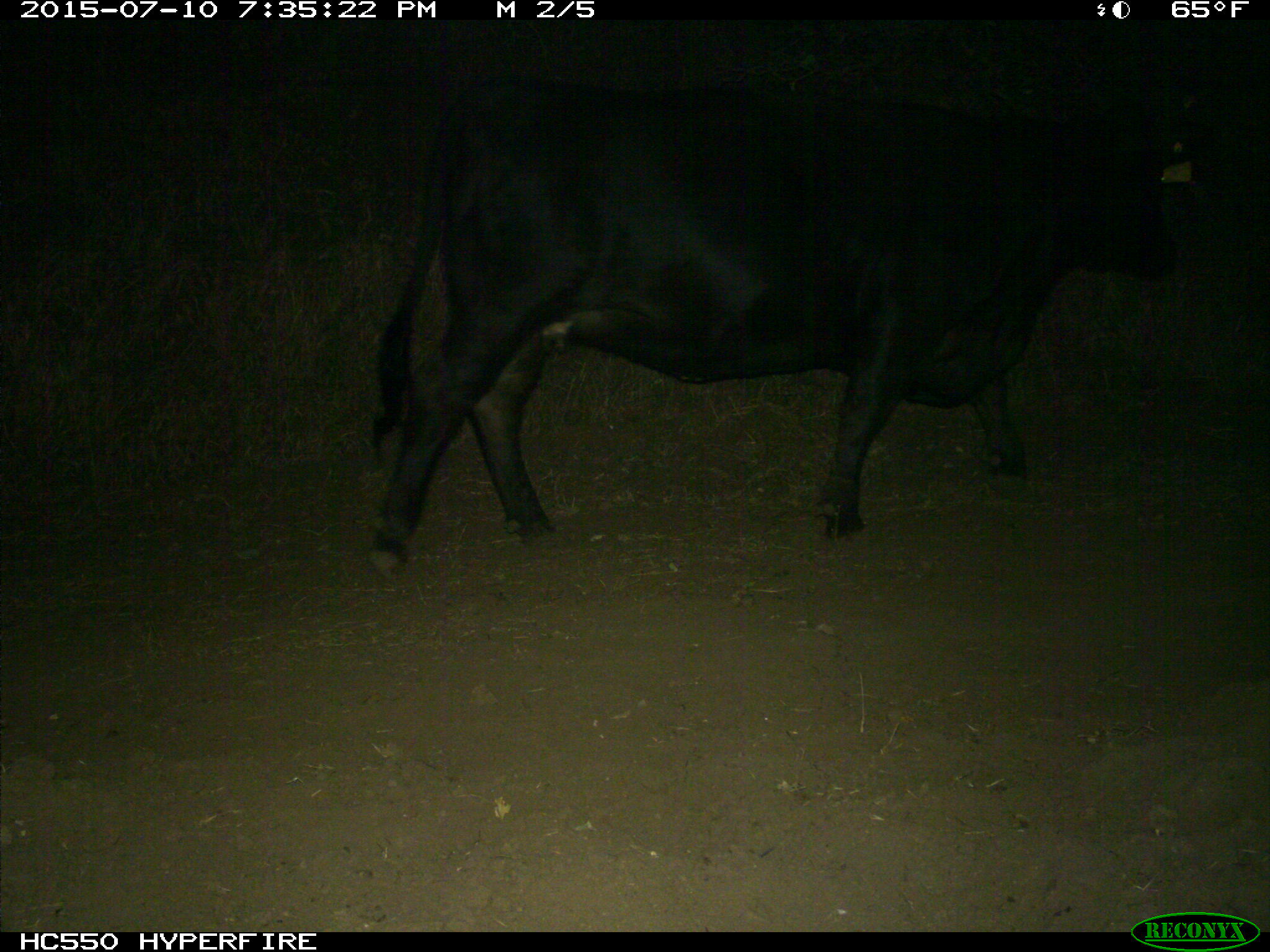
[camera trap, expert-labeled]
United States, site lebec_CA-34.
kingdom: Animalia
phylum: Chordata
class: Mammalia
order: Artiodactyla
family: Bovidae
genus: Bos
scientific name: Bos taurus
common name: domestic cow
Bos taurus (domestic cow).